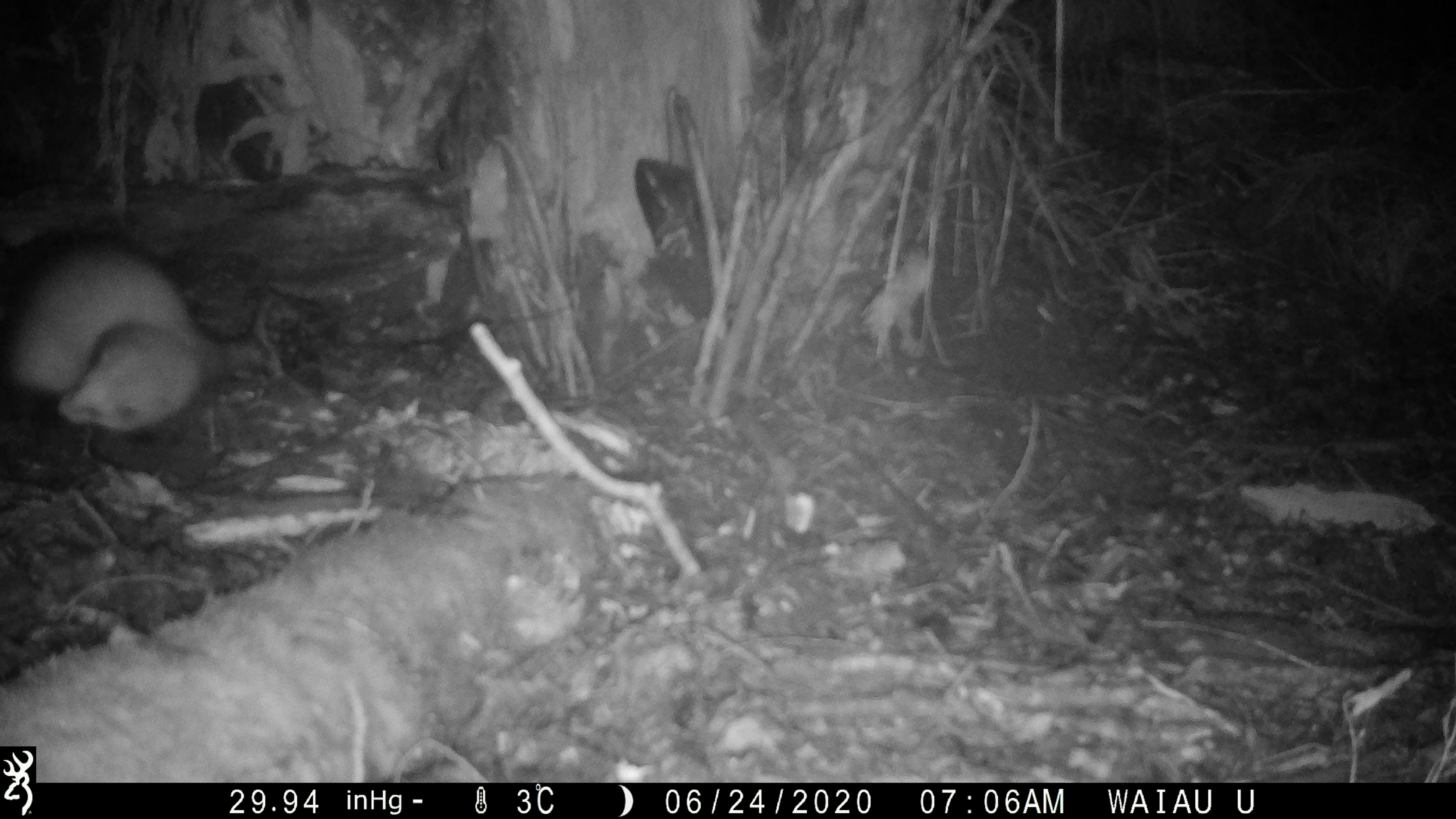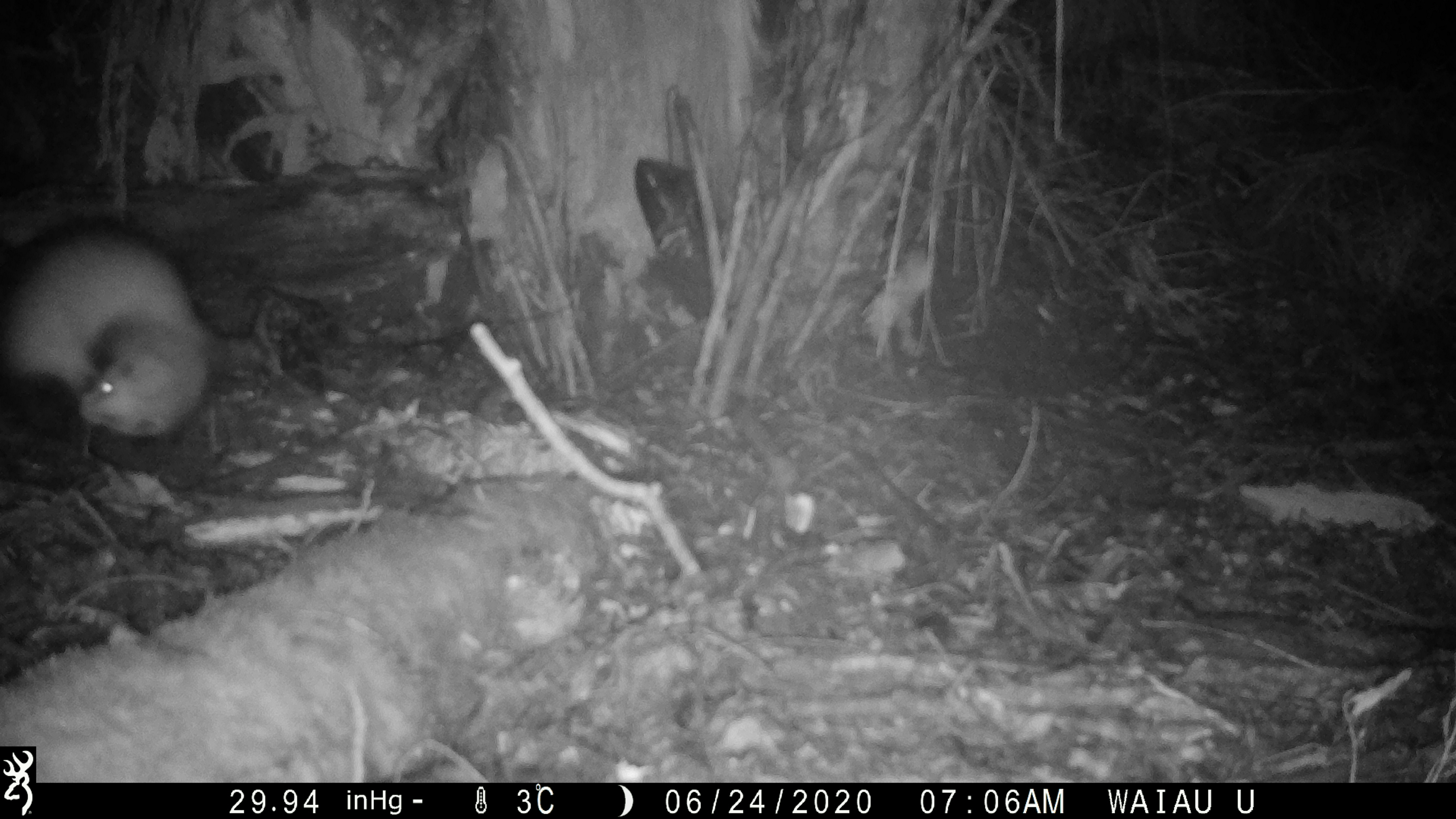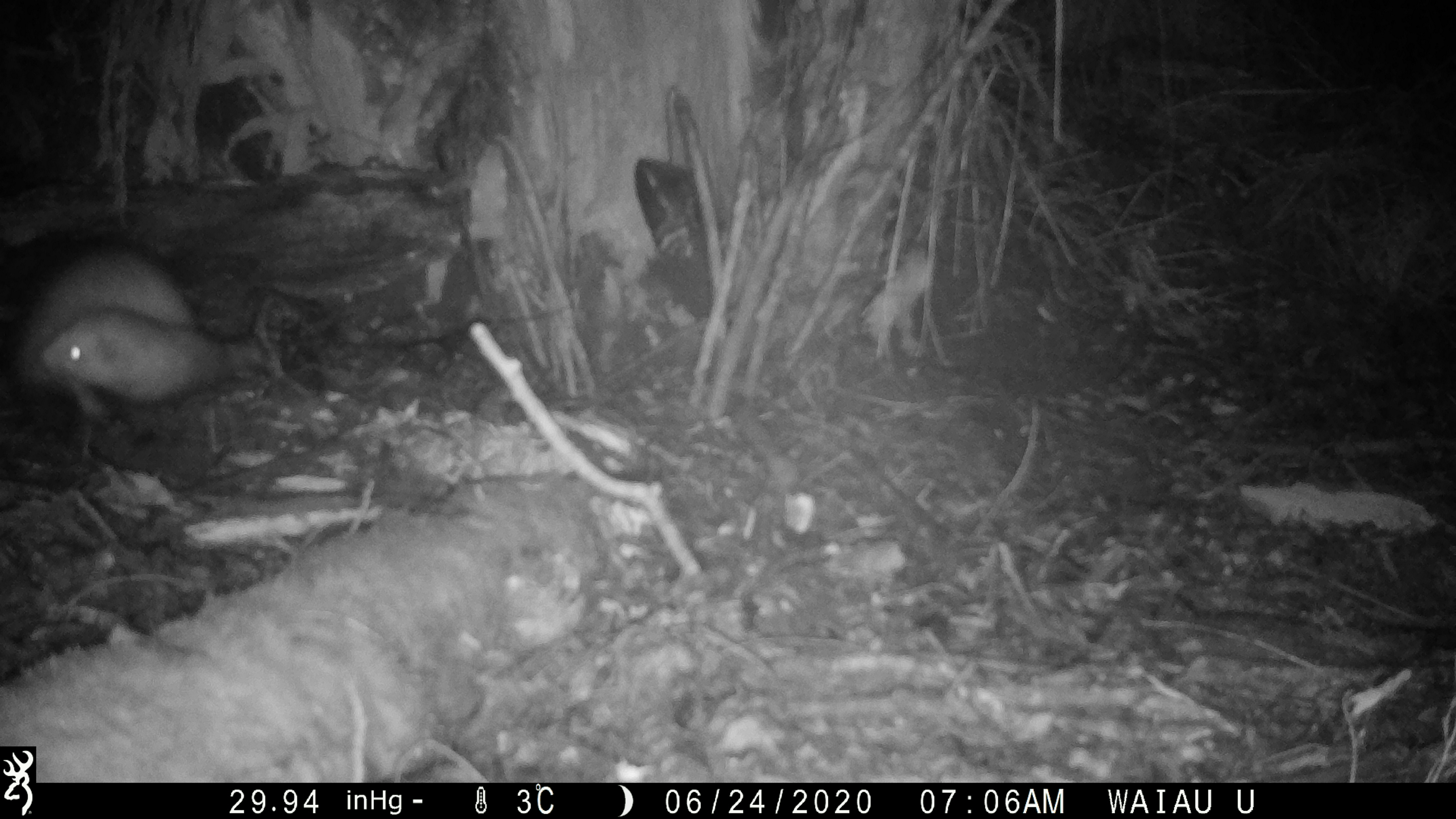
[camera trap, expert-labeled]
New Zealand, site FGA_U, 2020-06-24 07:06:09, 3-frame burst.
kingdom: Animalia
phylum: Chordata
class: Mammalia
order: Carnivora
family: Mustelidae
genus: Mustela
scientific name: Mustela furo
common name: ferret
Ferret (Mustela furo).